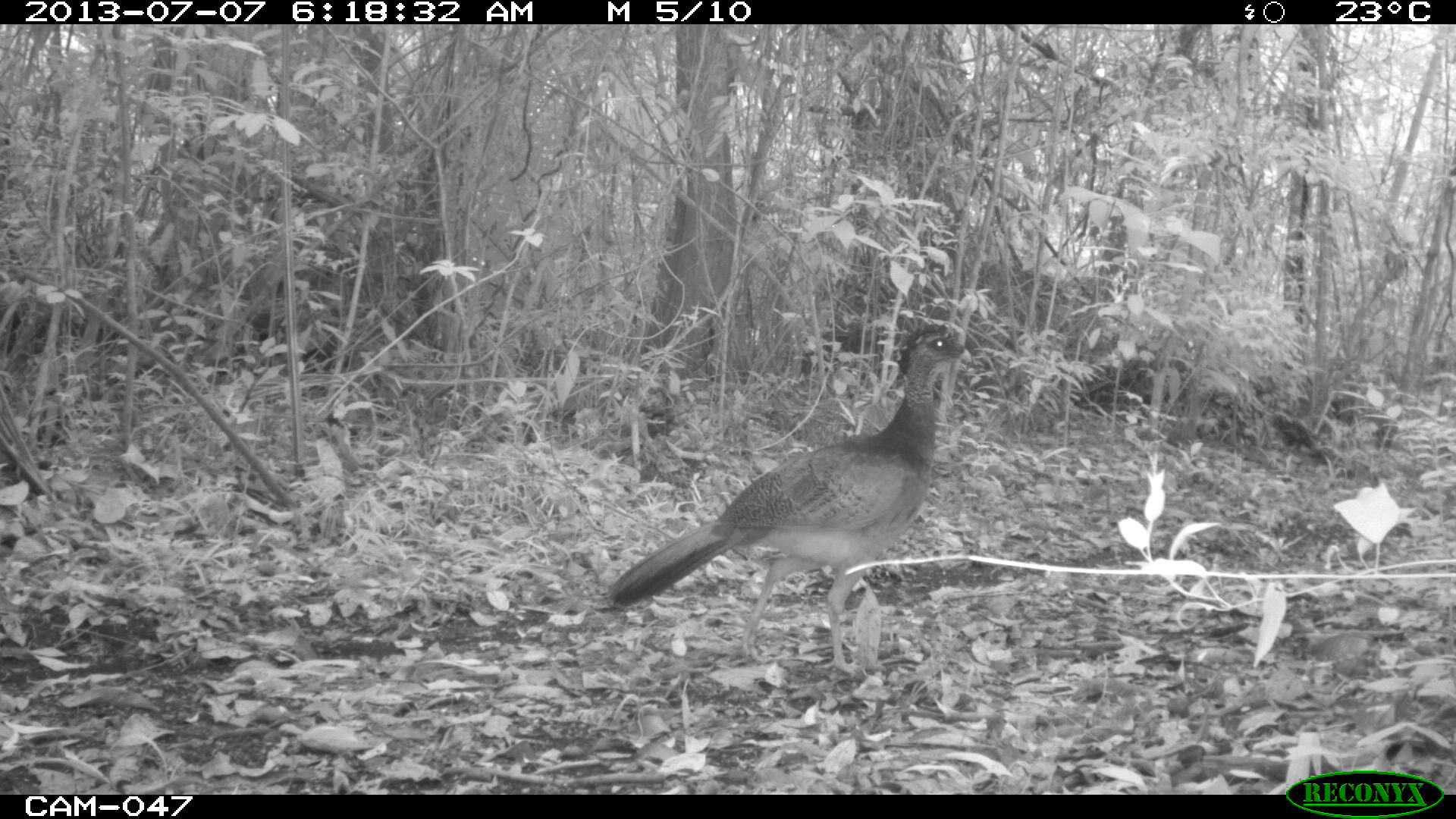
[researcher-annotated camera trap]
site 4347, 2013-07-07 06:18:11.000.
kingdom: Animalia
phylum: Chordata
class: Aves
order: Galliformes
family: Cracidae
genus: Crax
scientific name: Crax rubra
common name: great curassow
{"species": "Crax rubra (great curassow)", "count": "1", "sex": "female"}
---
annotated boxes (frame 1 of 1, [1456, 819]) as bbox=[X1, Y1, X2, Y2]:
crax rubra: bbox=[602, 321, 971, 677]